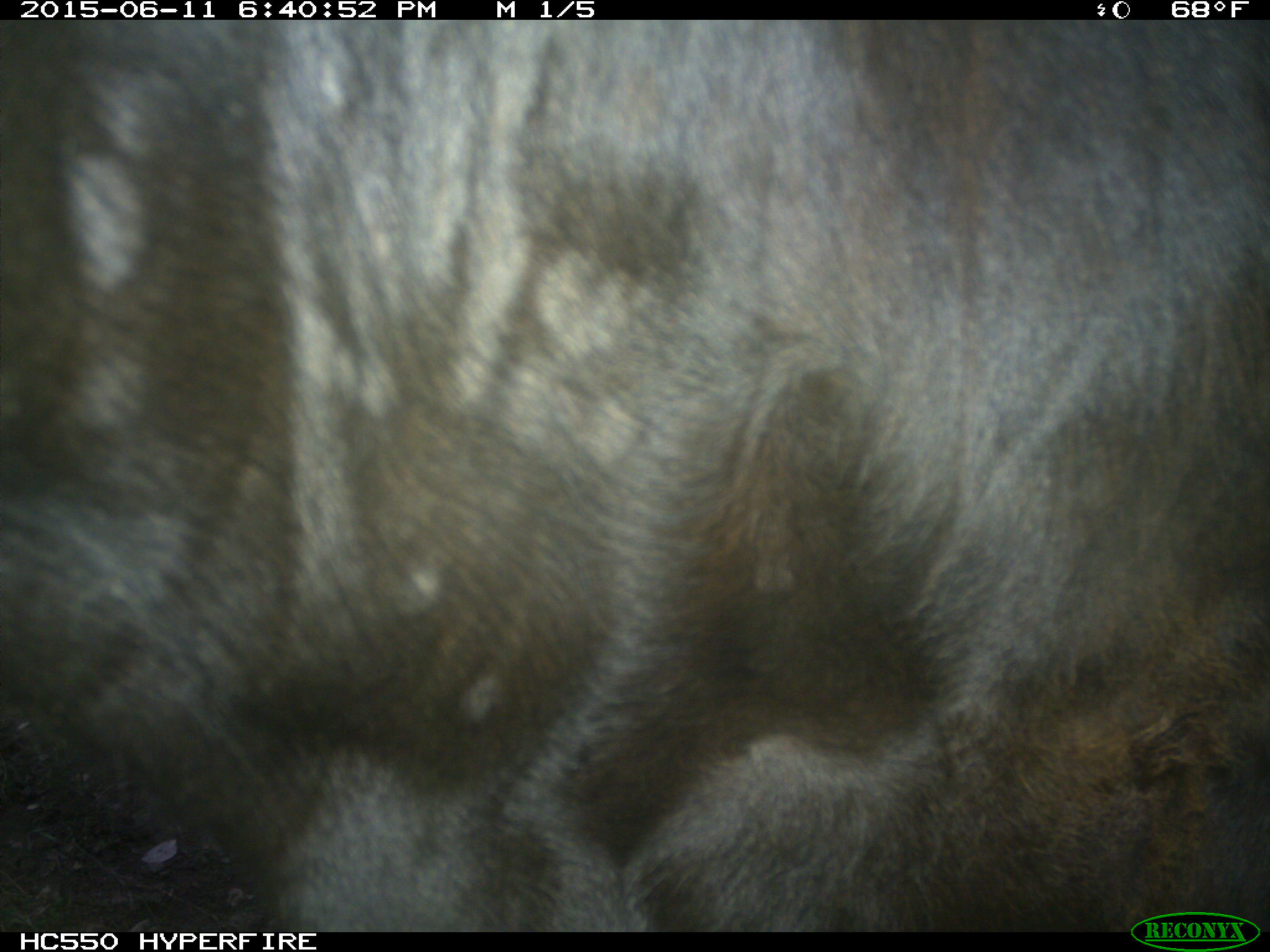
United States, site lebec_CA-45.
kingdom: Animalia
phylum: Chordata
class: Mammalia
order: Artiodactyla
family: Bovidae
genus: Bos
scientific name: Bos taurus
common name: domestic cow